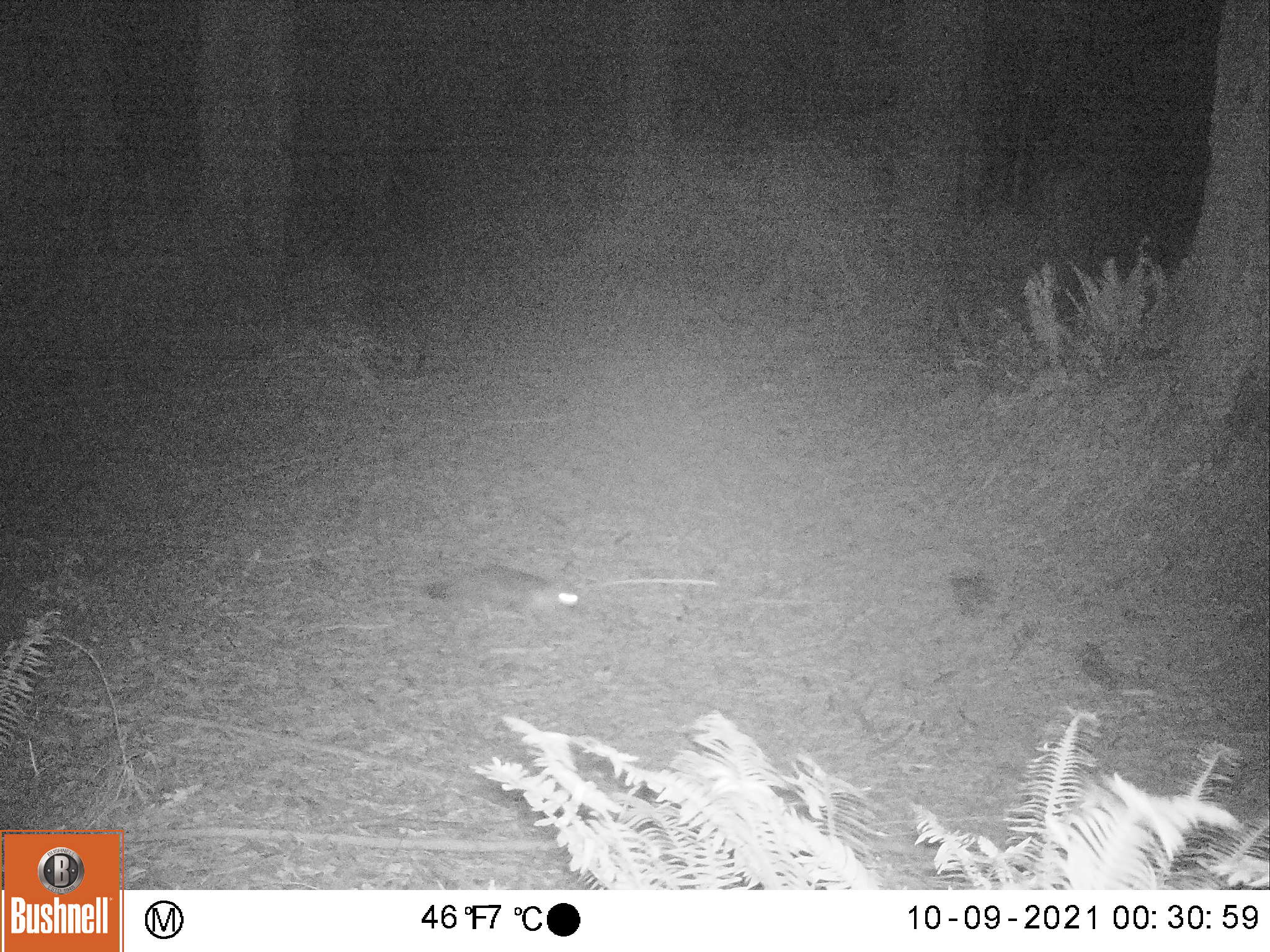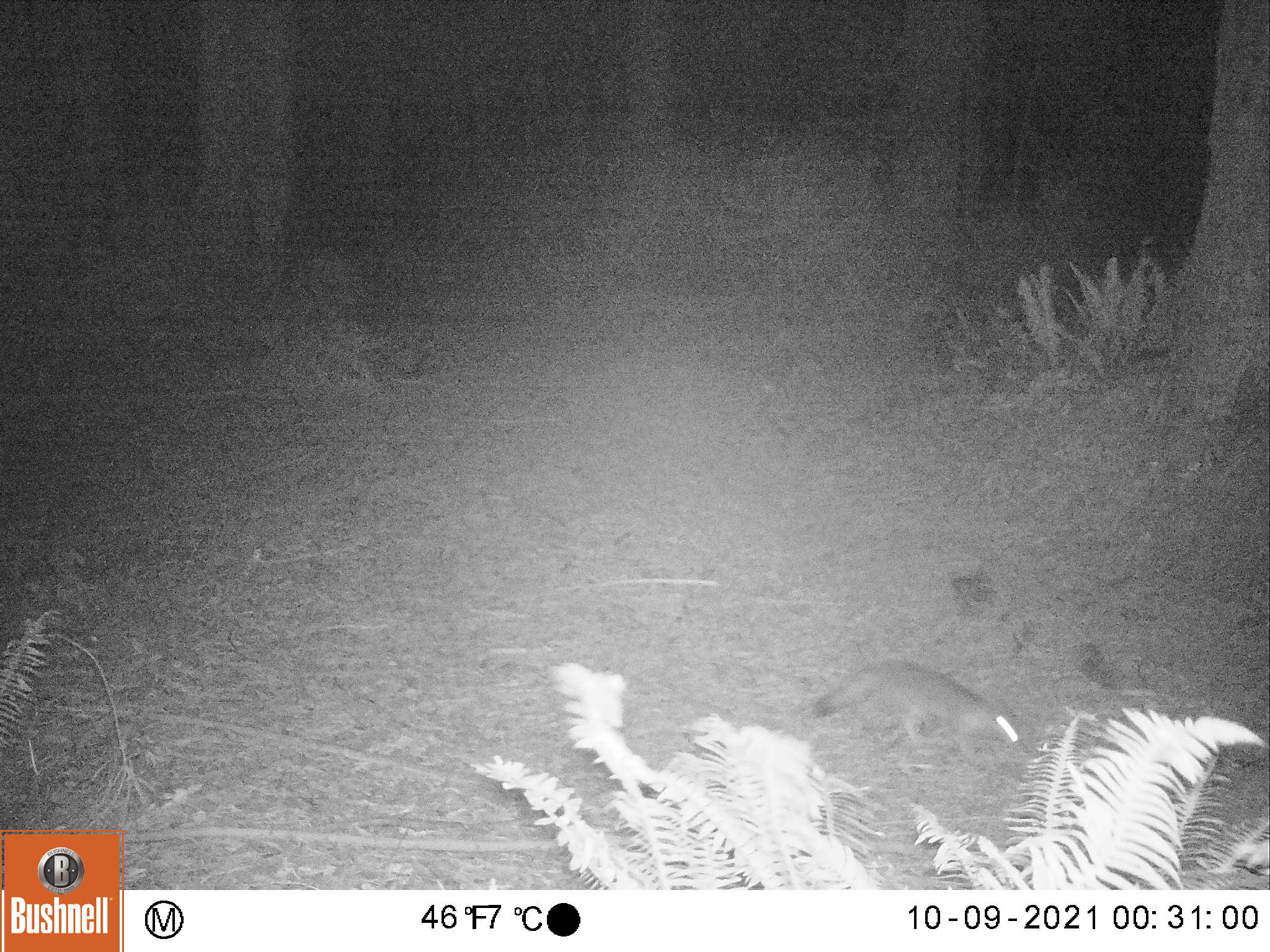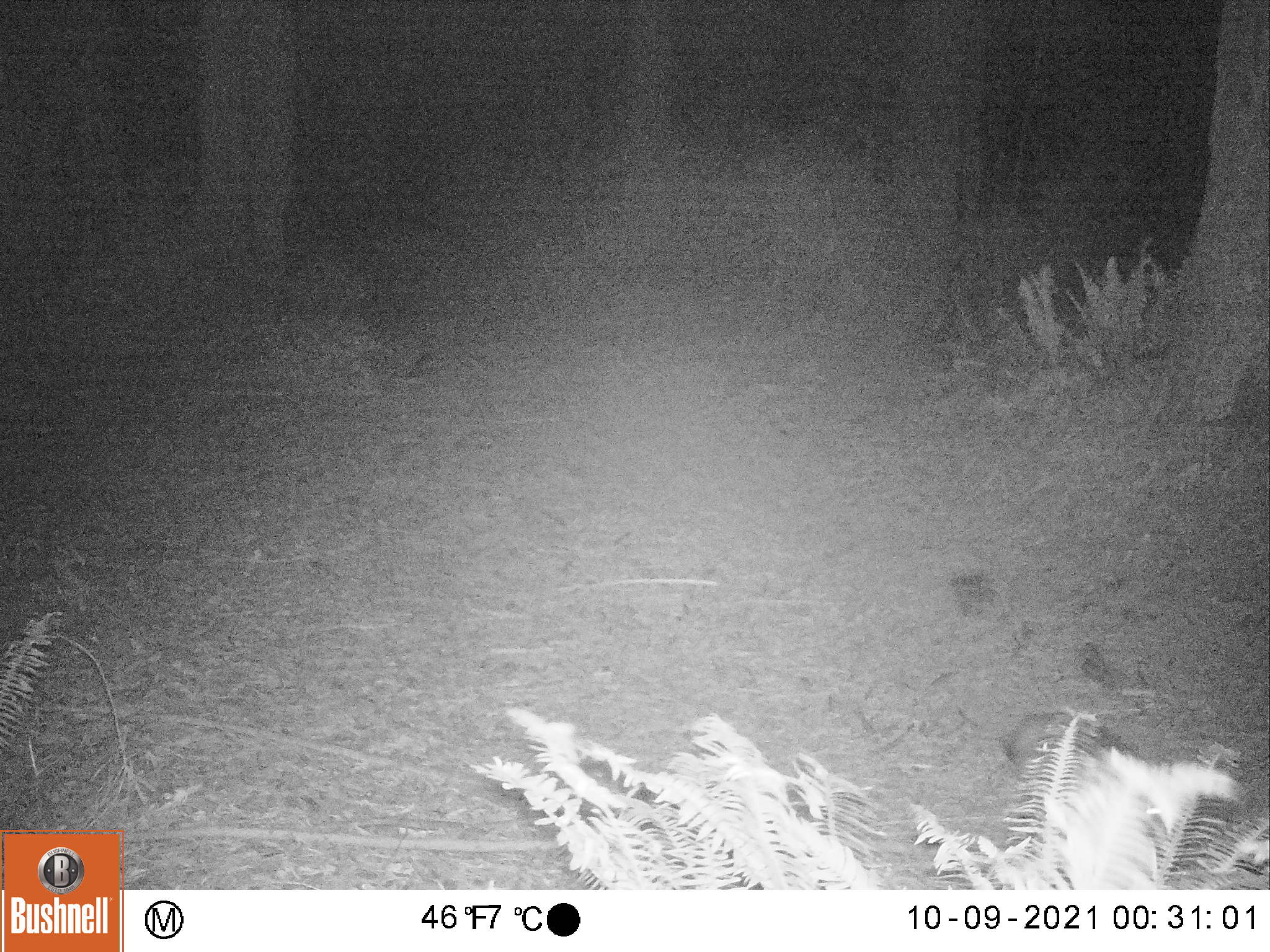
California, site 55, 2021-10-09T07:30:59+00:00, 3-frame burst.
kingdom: Animalia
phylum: Chordata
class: Mammalia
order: Carnivora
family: Canidae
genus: Urocyon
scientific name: Urocyon cinereoargenteus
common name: gray fox